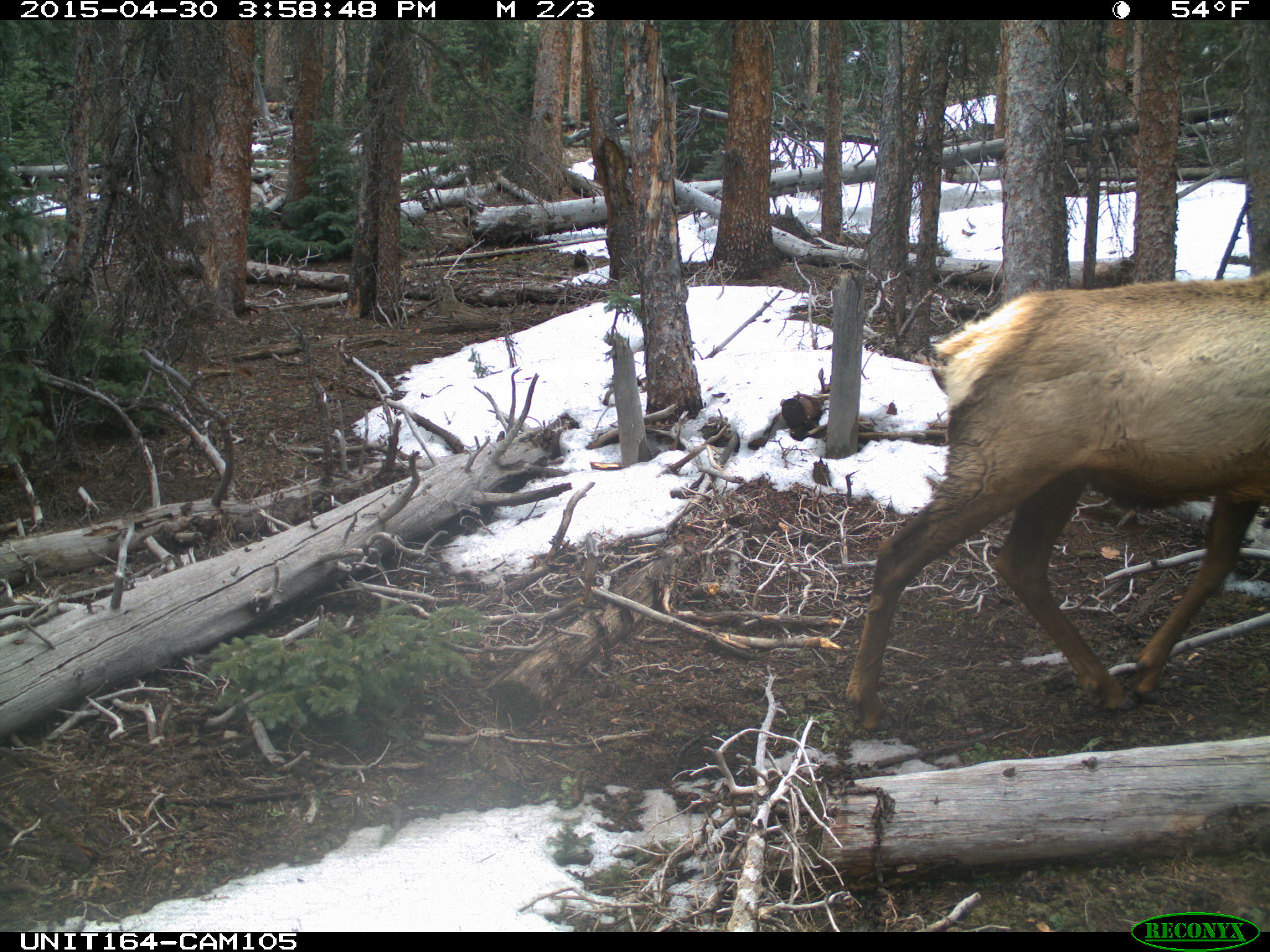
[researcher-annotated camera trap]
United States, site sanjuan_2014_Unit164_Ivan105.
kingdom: Animalia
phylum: Chordata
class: Mammalia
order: Artiodactyla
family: Cervidae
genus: Cervus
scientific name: Cervus elaphus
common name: red deer